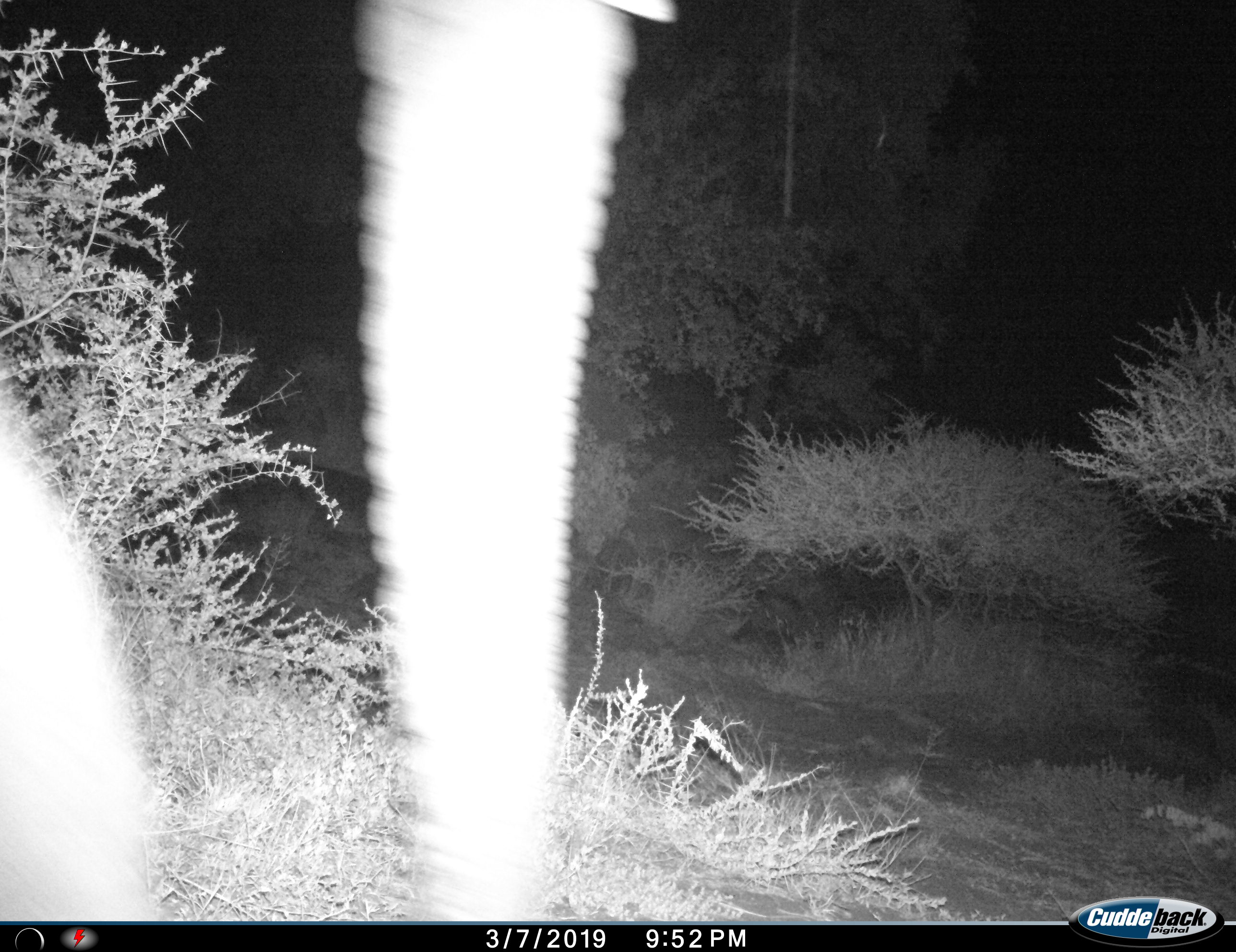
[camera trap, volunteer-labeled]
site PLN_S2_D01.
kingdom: Animalia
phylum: Chordata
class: Mammalia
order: Proboscidea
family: Elephantidae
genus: Loxodonta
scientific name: Loxodonta africana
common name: african bush elephant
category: elephant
Elephant (african bush elephant) (Loxodonta africana), count 1. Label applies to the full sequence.